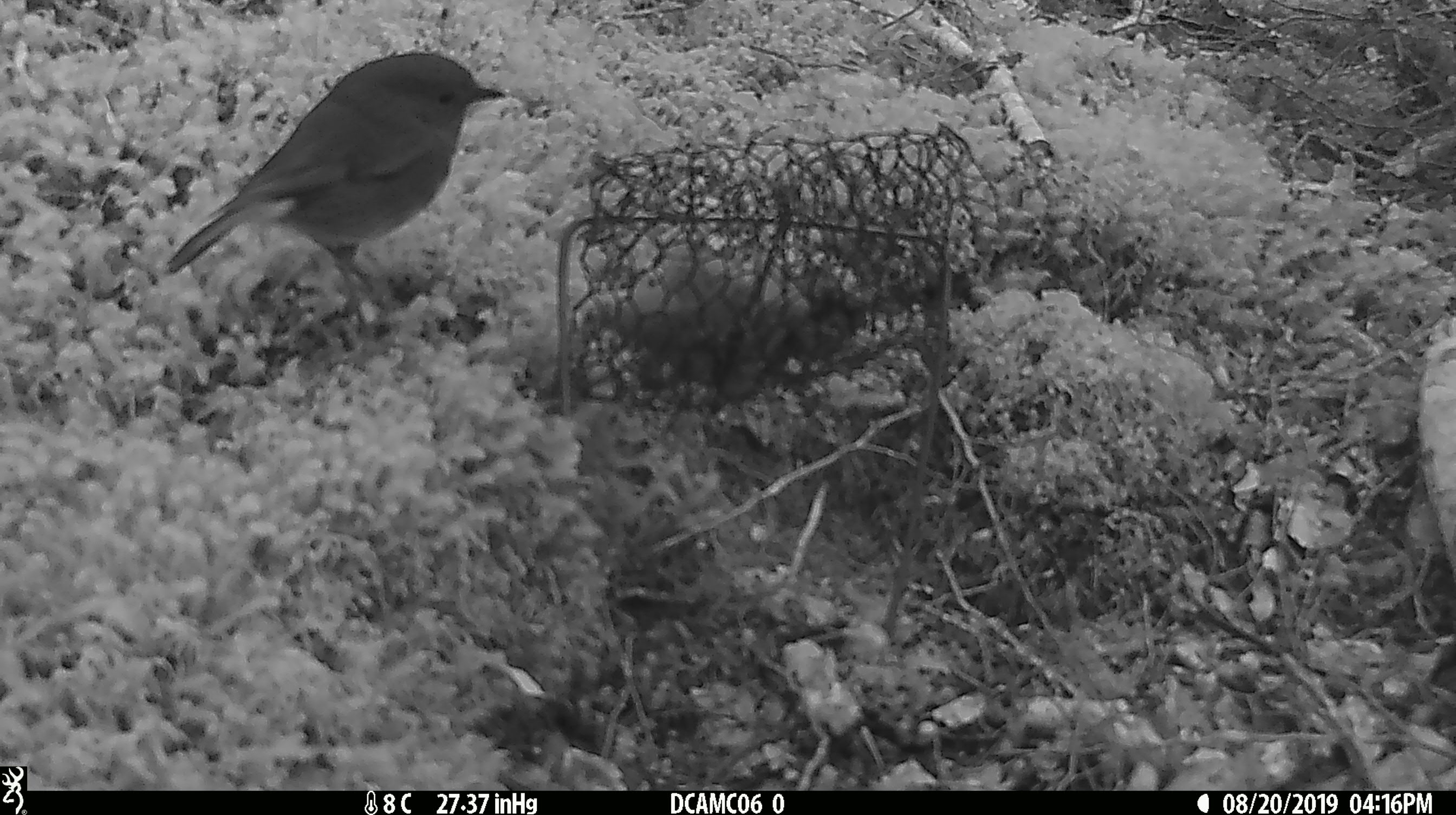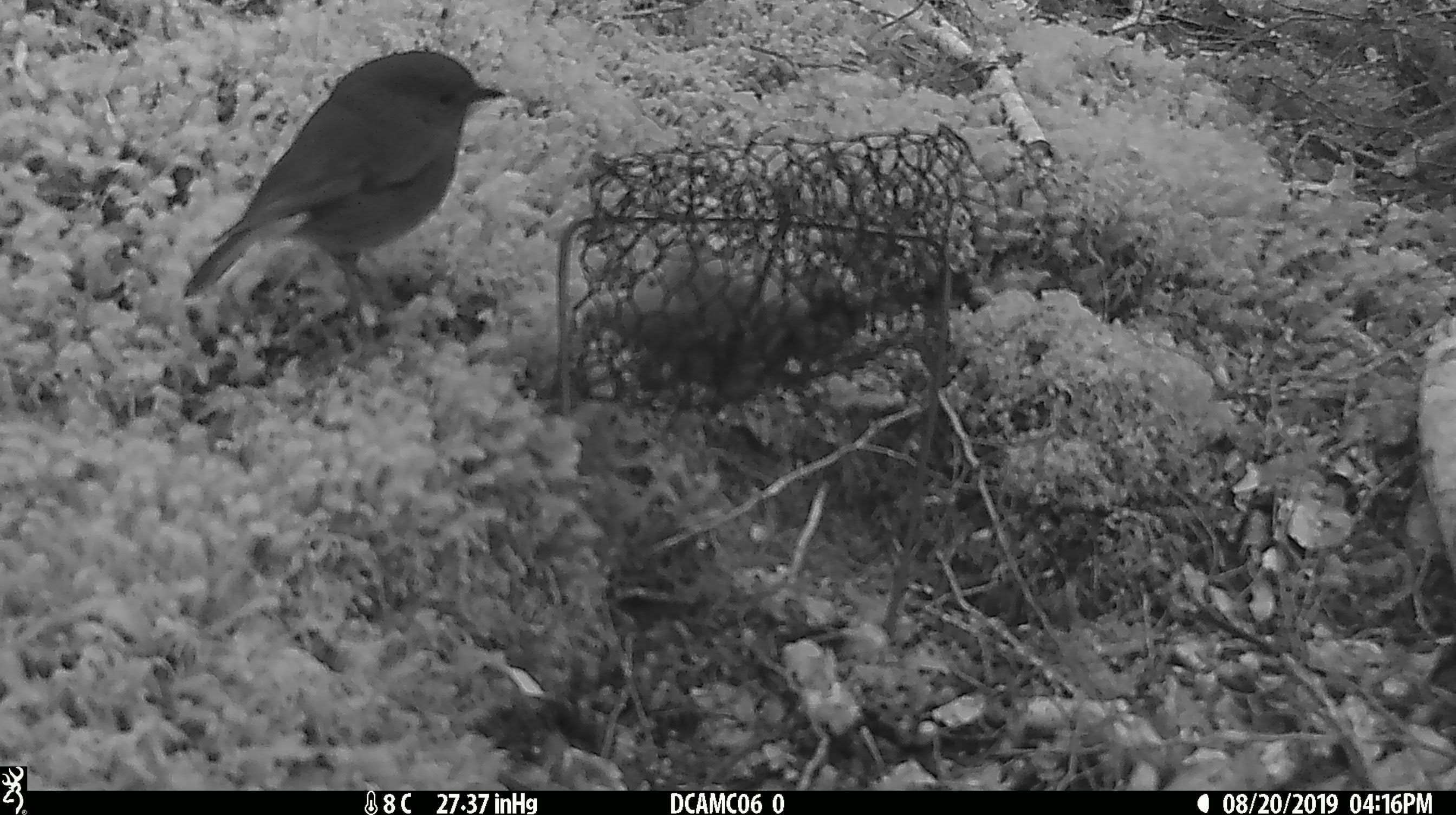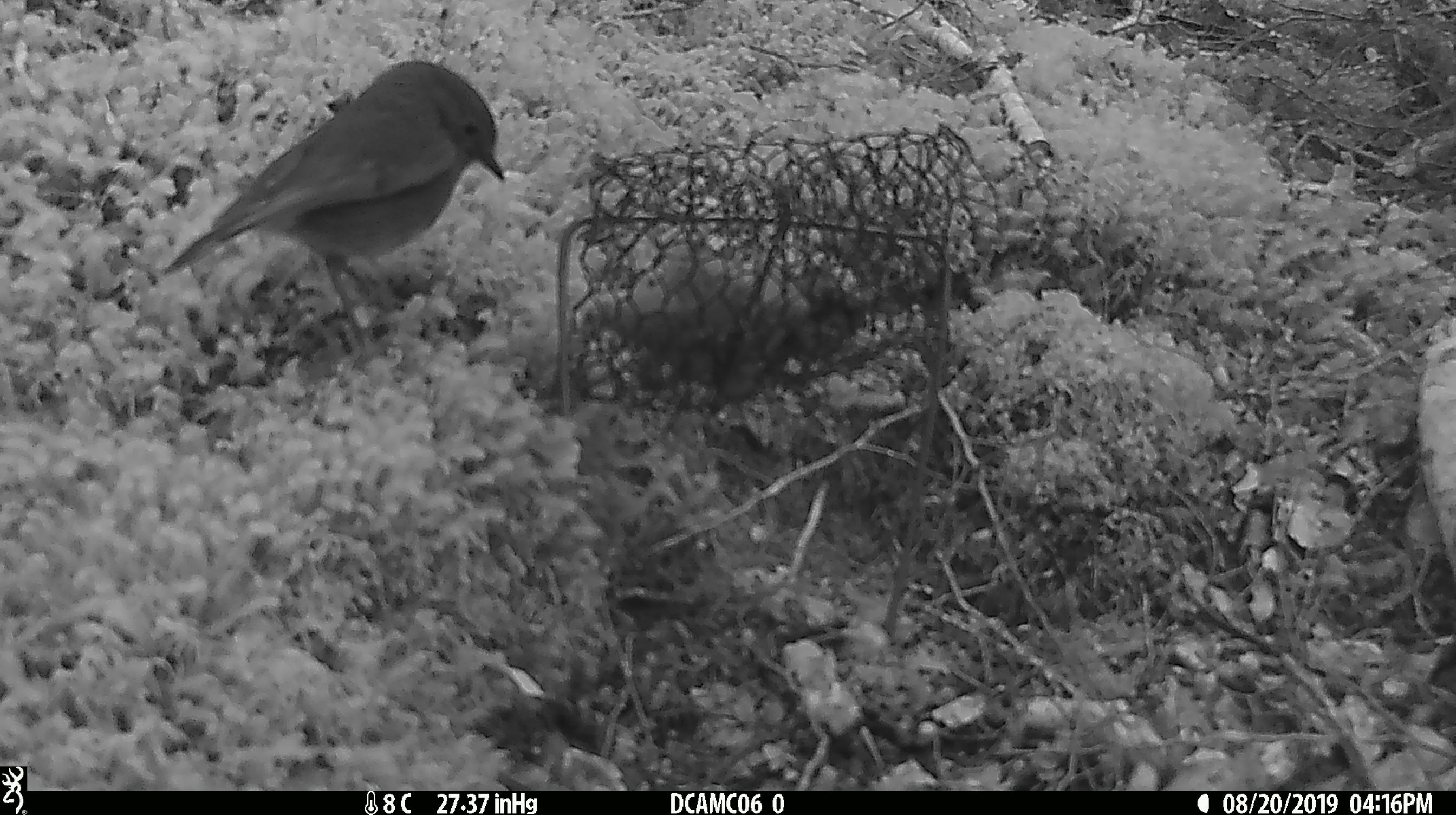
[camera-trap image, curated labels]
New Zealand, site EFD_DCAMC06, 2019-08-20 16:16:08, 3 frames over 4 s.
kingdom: Animalia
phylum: Chordata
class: Aves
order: Passeriformes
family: Petroicidae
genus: Petroica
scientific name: Petroica australis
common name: new zealand robin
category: robin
Robin (new zealand robin) (Petroica australis).